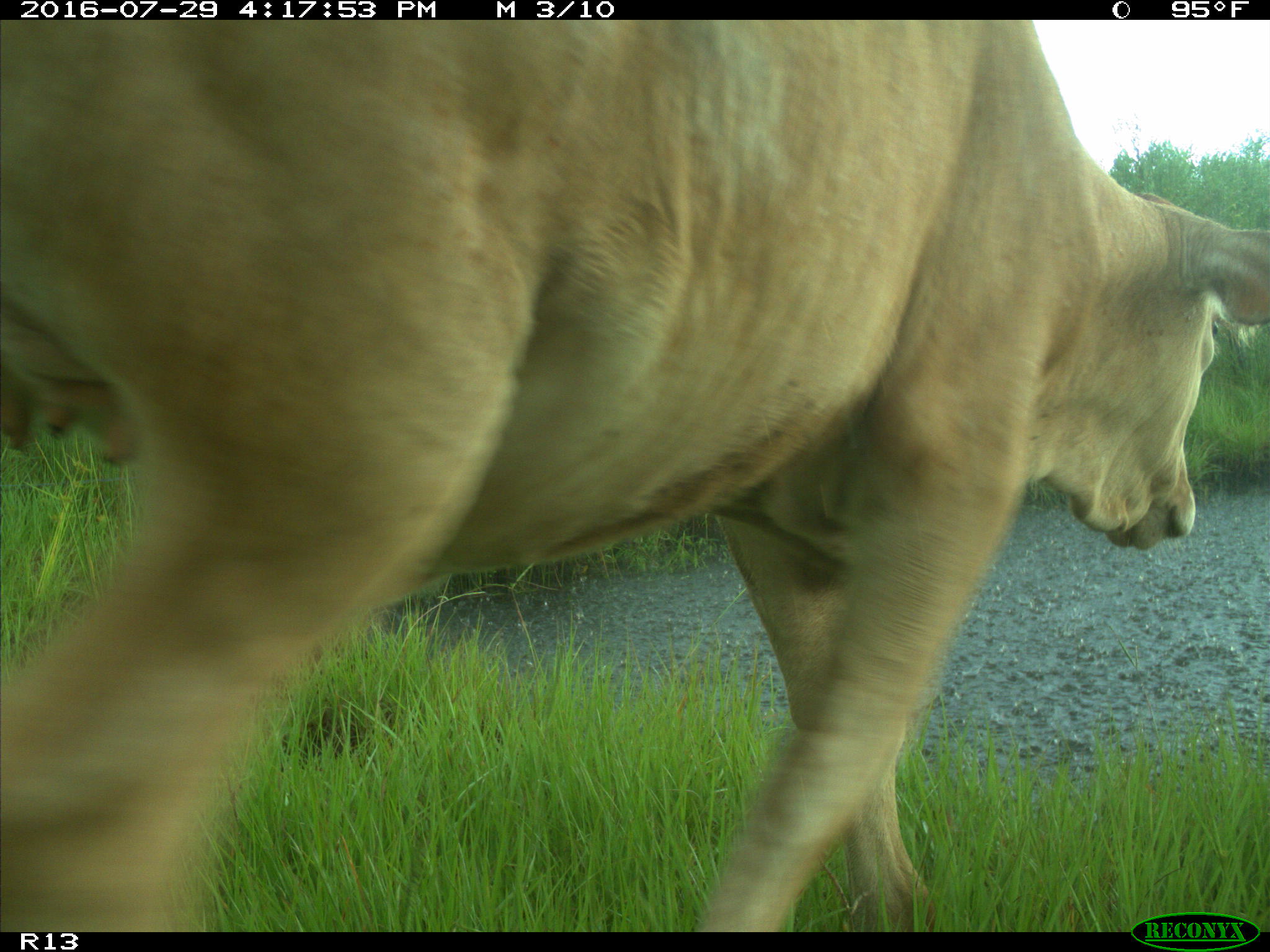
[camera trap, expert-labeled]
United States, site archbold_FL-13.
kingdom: Animalia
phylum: Chordata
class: Mammalia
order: Artiodactyla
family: Bovidae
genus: Bos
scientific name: Bos taurus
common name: domestic cow